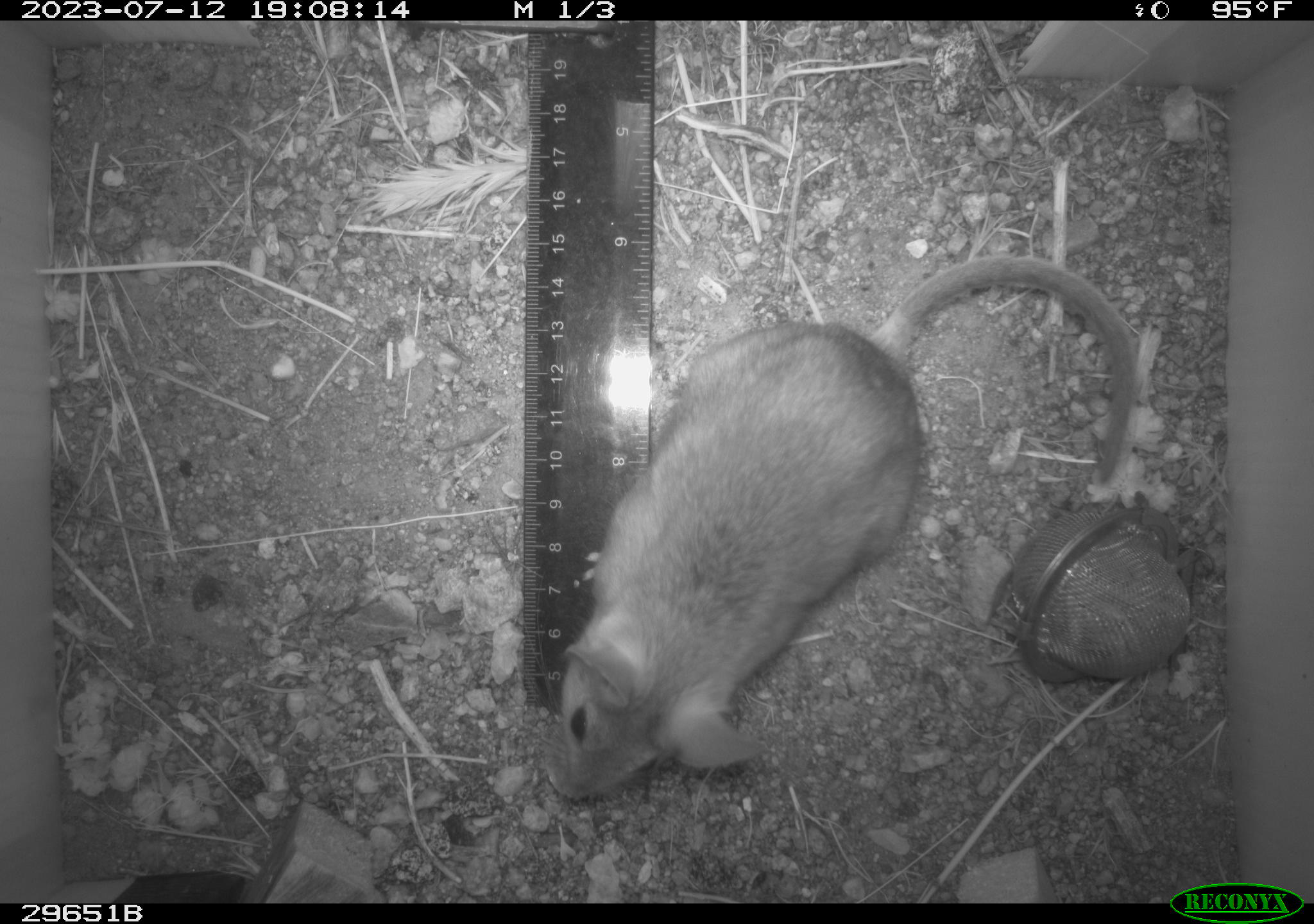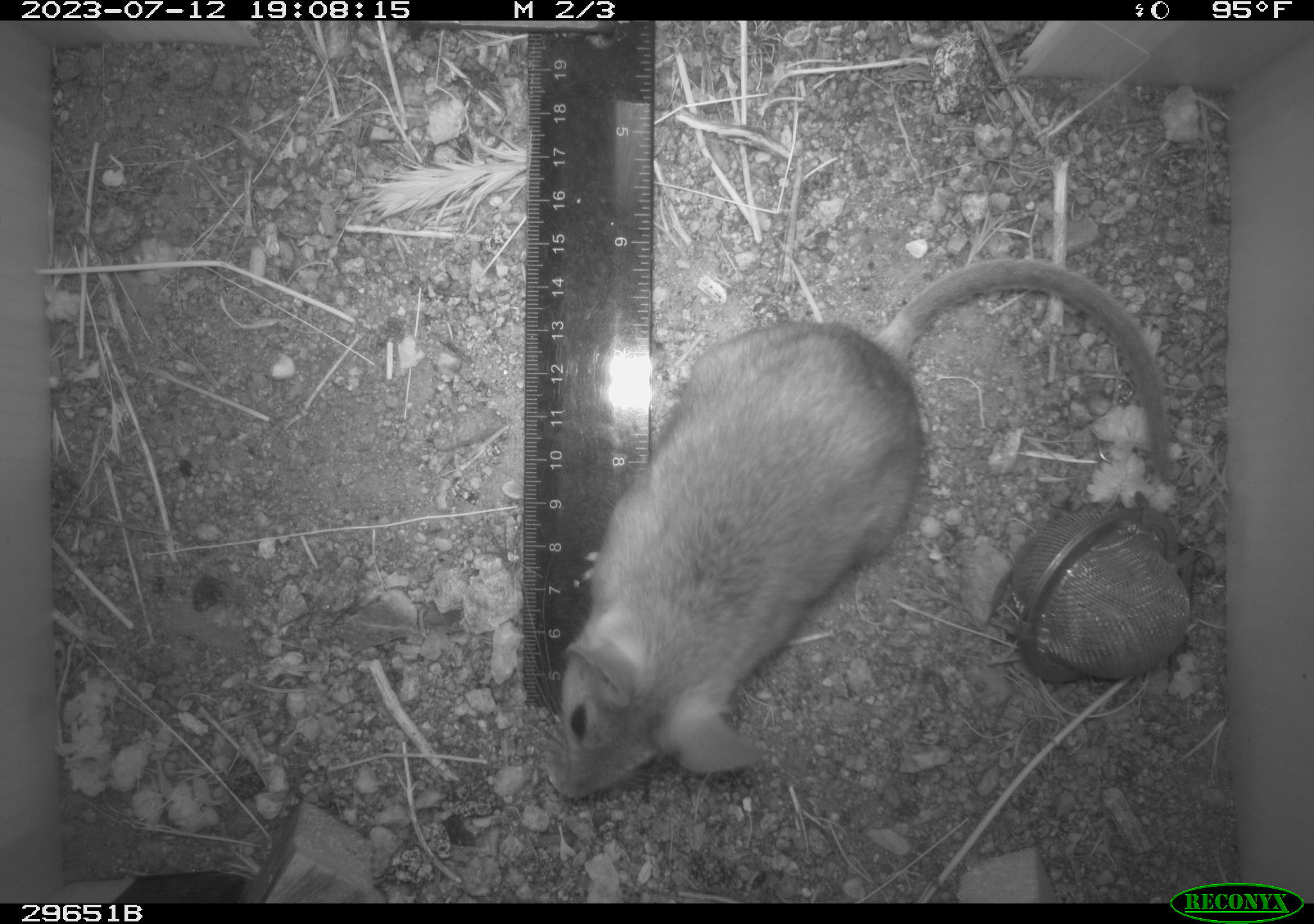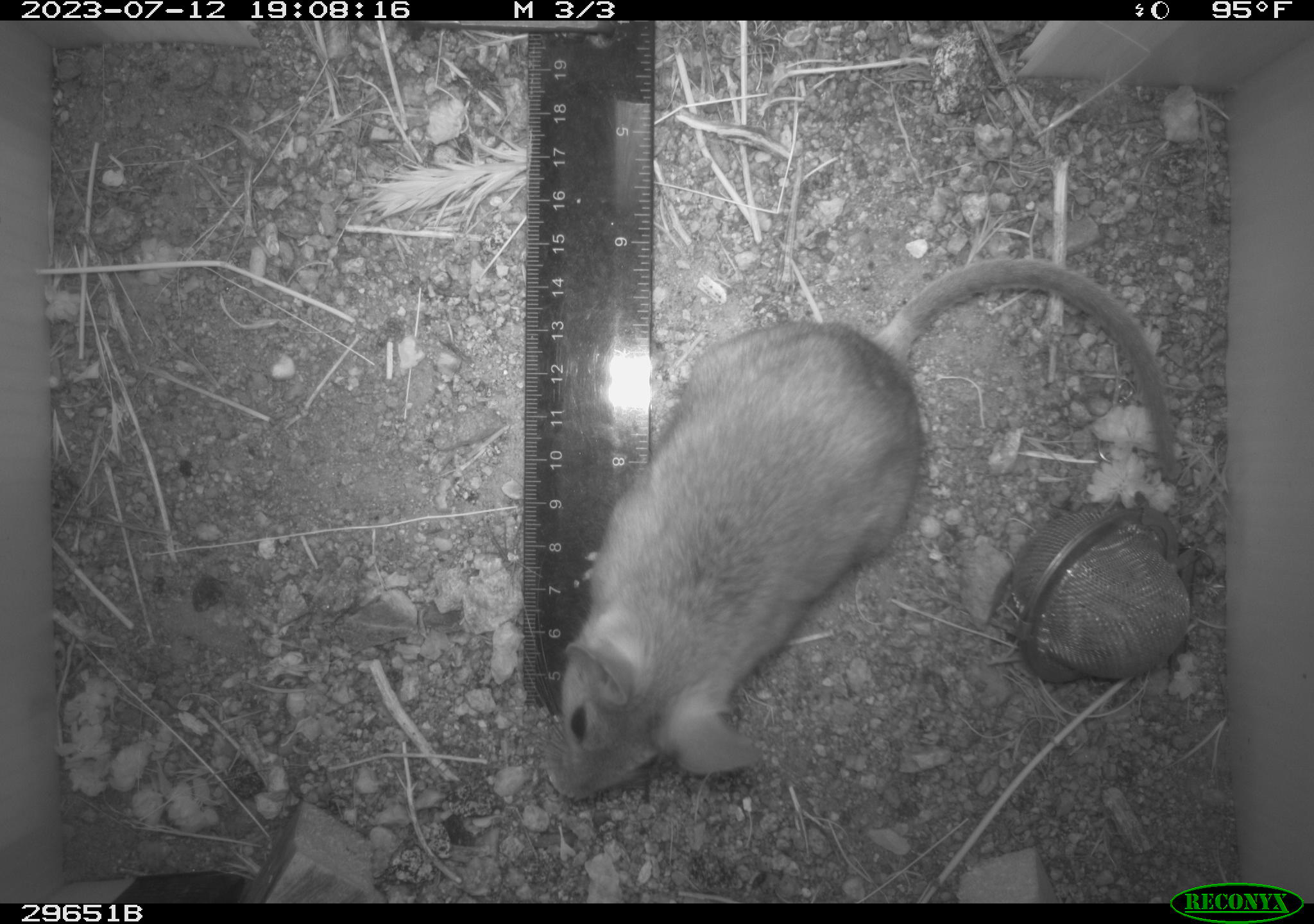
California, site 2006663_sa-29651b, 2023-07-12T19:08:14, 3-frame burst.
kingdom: Animalia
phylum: Chordata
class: Mammalia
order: Rodentia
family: Cricetidae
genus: Neotoma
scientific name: Neotoma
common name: pack rat or woodrat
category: neotoma species